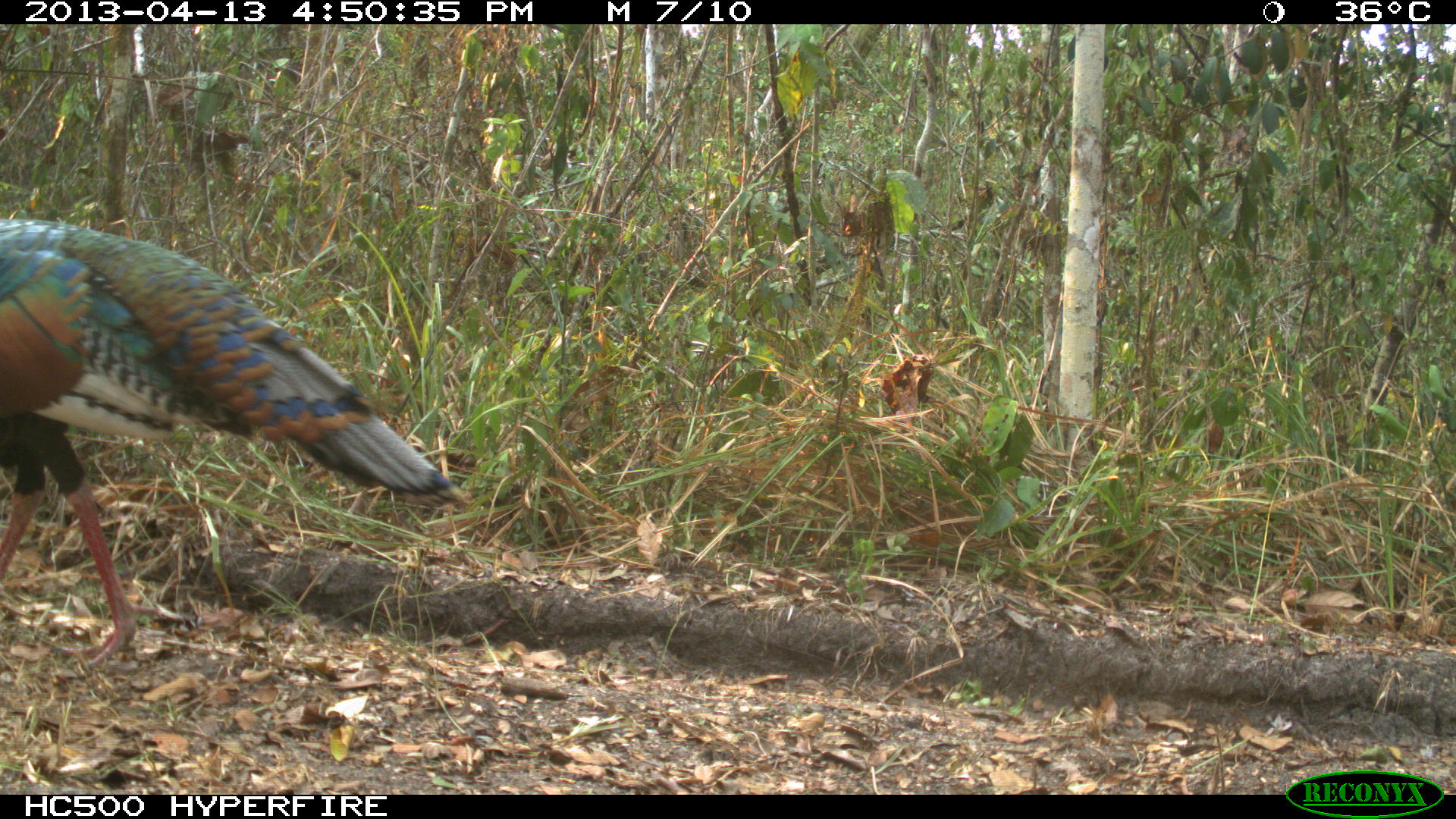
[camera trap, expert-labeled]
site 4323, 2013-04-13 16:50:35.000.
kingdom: Animalia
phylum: Chordata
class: Aves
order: Galliformes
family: Phasianidae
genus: Meleagris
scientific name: Meleagris ocellata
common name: ocellated turkey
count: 1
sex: male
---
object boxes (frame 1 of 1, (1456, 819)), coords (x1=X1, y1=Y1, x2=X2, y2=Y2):
meleagris ocellata: (x1=0, y1=214, x2=468, y2=668)